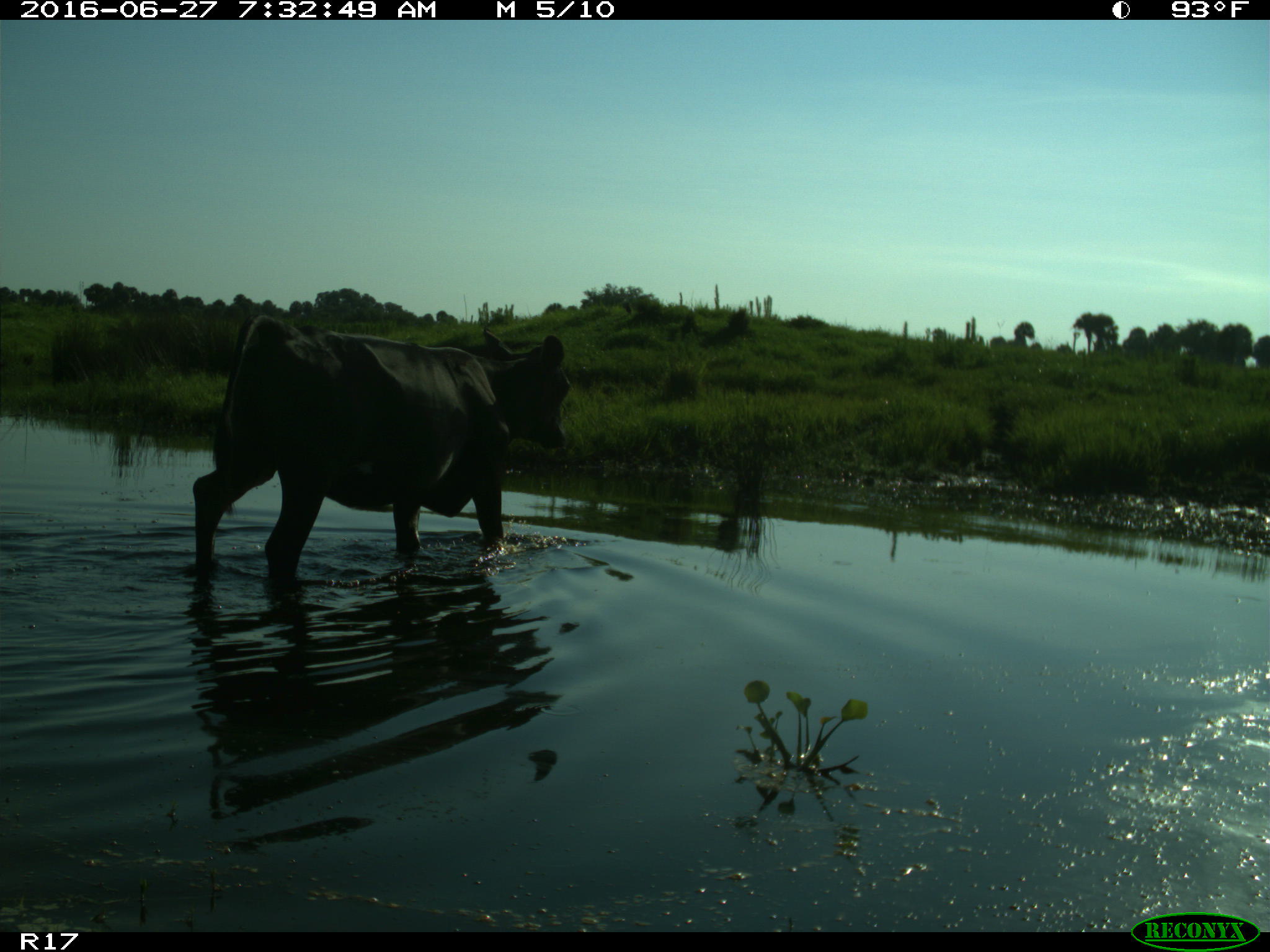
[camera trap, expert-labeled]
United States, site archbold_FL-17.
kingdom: Animalia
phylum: Chordata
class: Mammalia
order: Artiodactyla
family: Bovidae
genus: Bos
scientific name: Bos taurus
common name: domestic cow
Bos taurus (domestic cow).